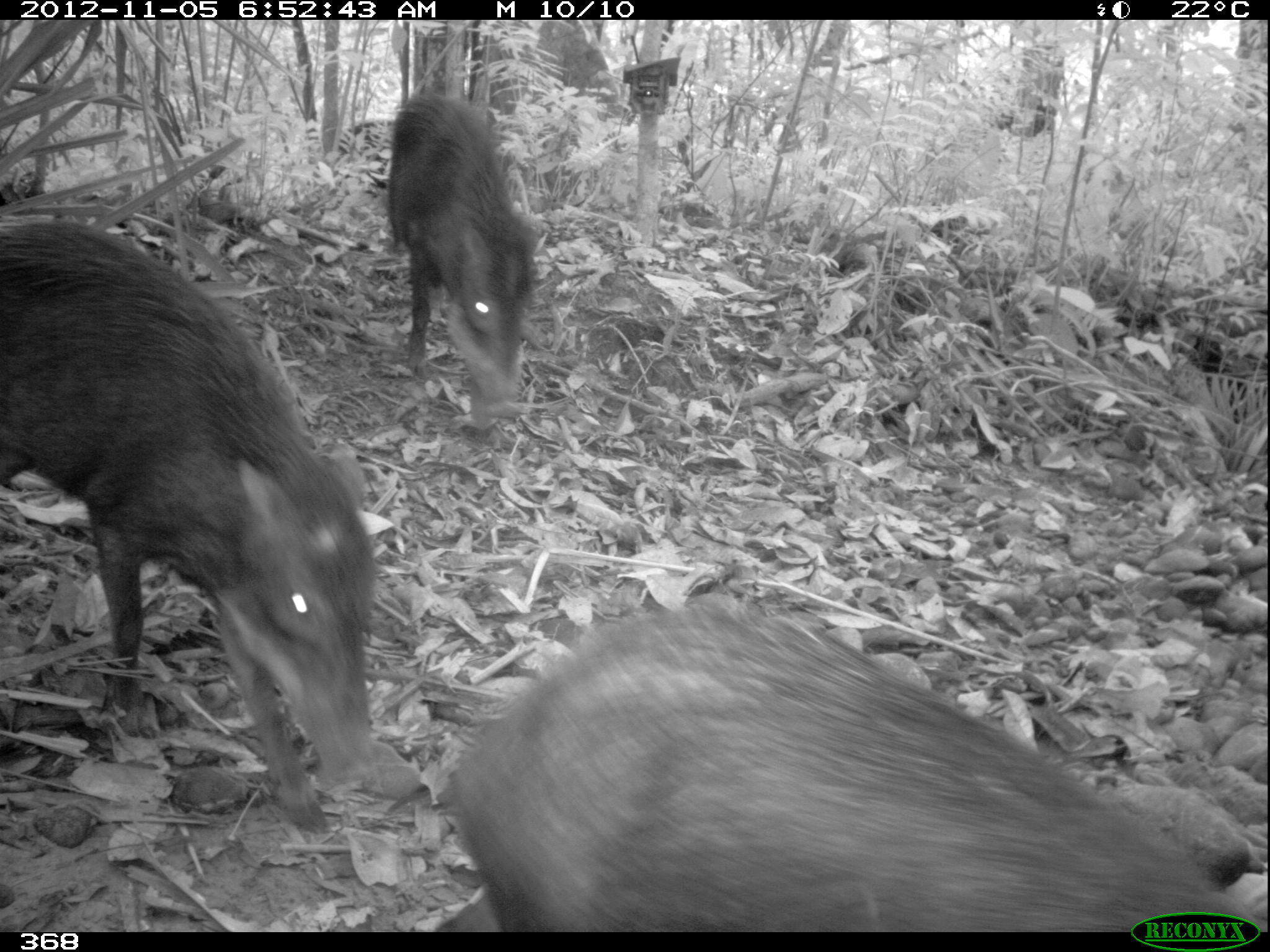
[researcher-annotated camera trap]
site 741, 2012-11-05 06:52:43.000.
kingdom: Animalia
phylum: Chordata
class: Mammalia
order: Artiodactyla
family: Tayassuidae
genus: Tayassu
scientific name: Tayassu pecari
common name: white-lipped peccary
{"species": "Tayassu pecari (white-lipped peccary)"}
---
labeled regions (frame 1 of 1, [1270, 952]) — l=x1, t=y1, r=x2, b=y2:
tayassu pecari: l=436, t=590, r=1266, b=929; l=1, t=221, r=383, b=828; l=386, t=93, r=538, b=422